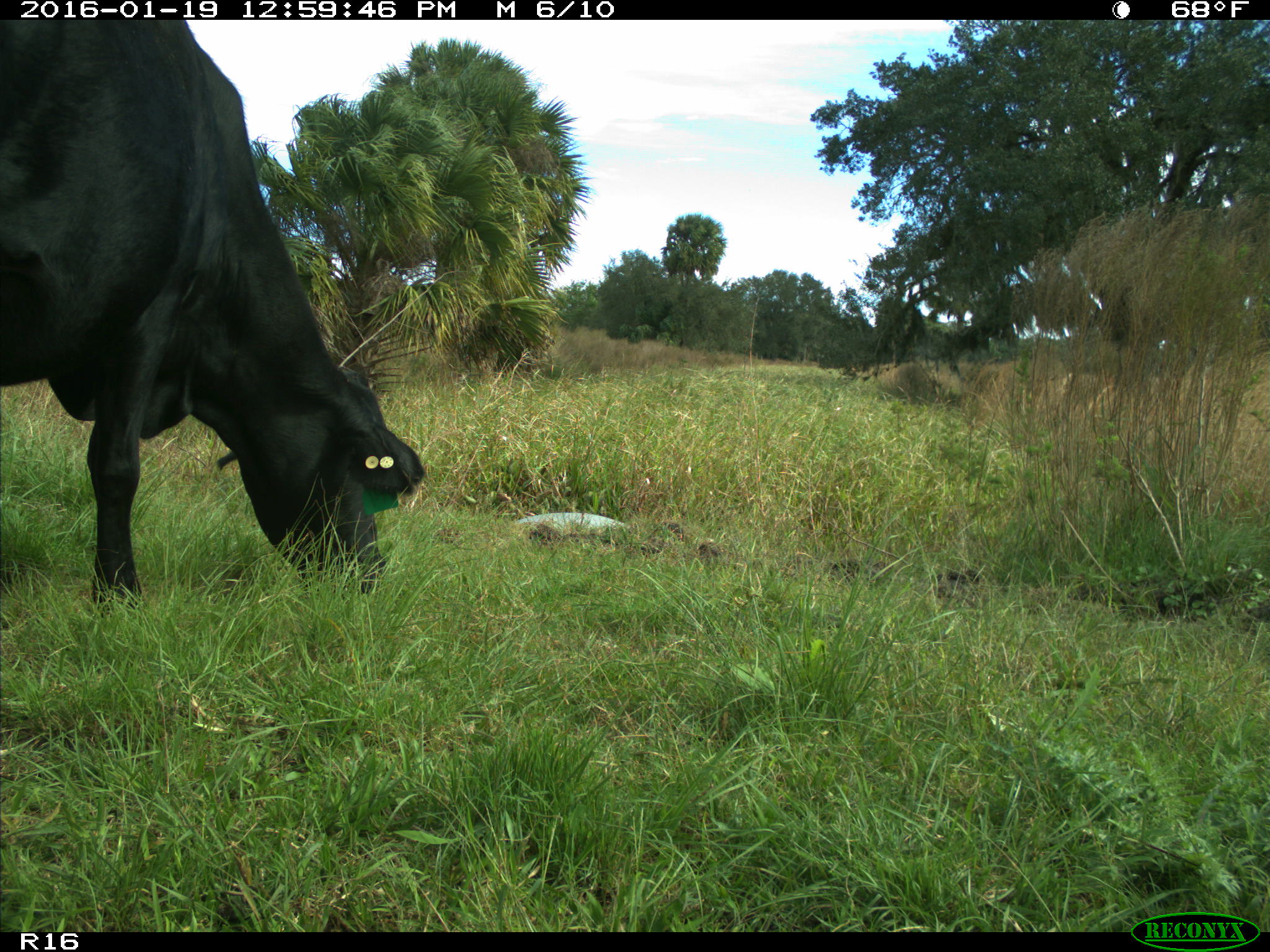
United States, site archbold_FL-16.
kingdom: Animalia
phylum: Chordata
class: Mammalia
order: Artiodactyla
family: Bovidae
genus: Bos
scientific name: Bos taurus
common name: domestic cow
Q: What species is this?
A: Bos taurus (domestic cow).